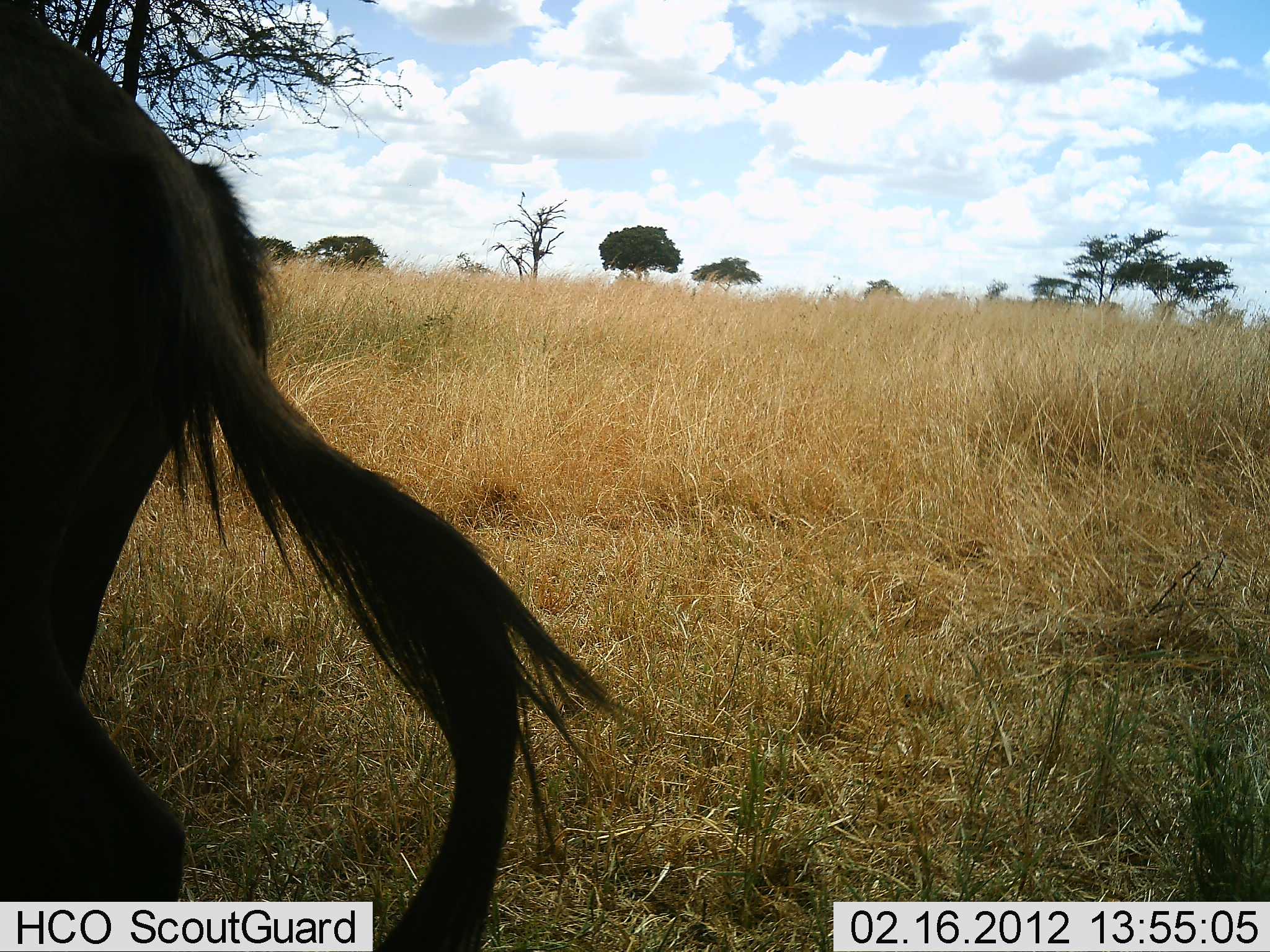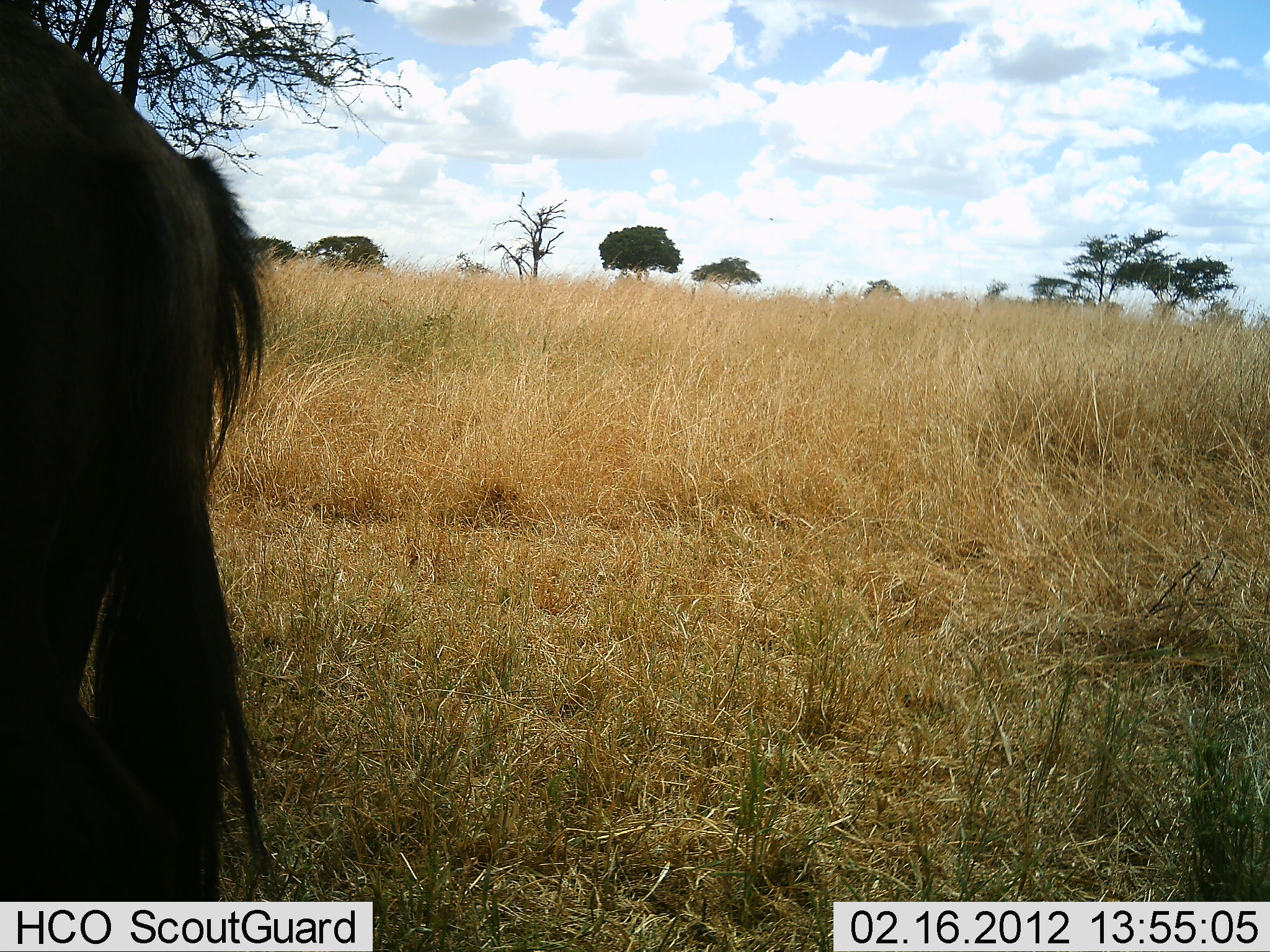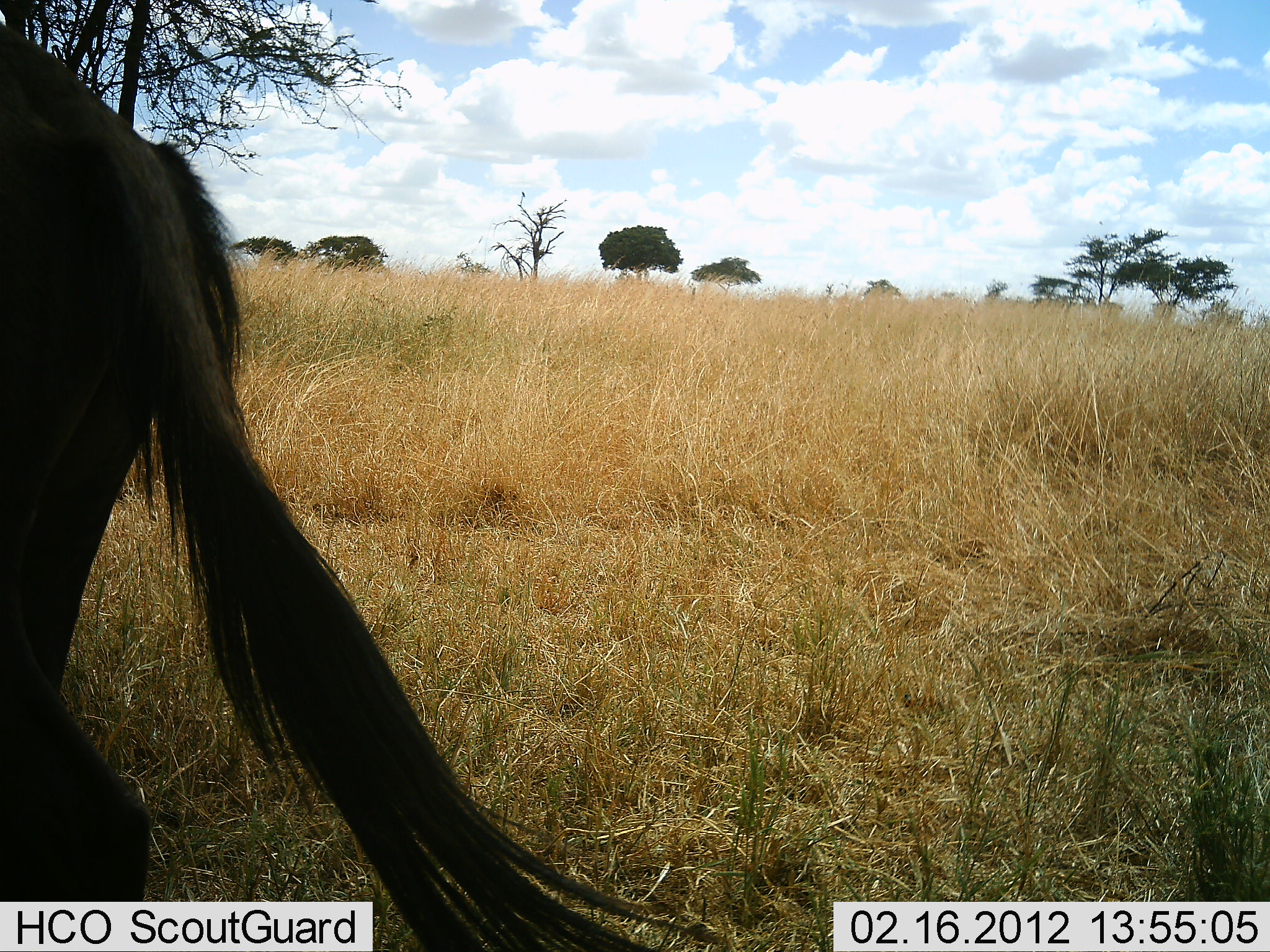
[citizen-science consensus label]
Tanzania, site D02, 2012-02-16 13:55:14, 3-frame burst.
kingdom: Animalia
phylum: Chordata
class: Mammalia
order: Artiodactyla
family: Bovidae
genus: Connochaetes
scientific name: Connochaetes taurinus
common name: blue wildebeest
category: wildebeest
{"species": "wildebeest (blue wildebeest) (Connochaetes taurinus)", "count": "1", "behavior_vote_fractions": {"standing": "94%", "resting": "0%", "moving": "6%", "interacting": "0%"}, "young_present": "0%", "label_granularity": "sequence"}